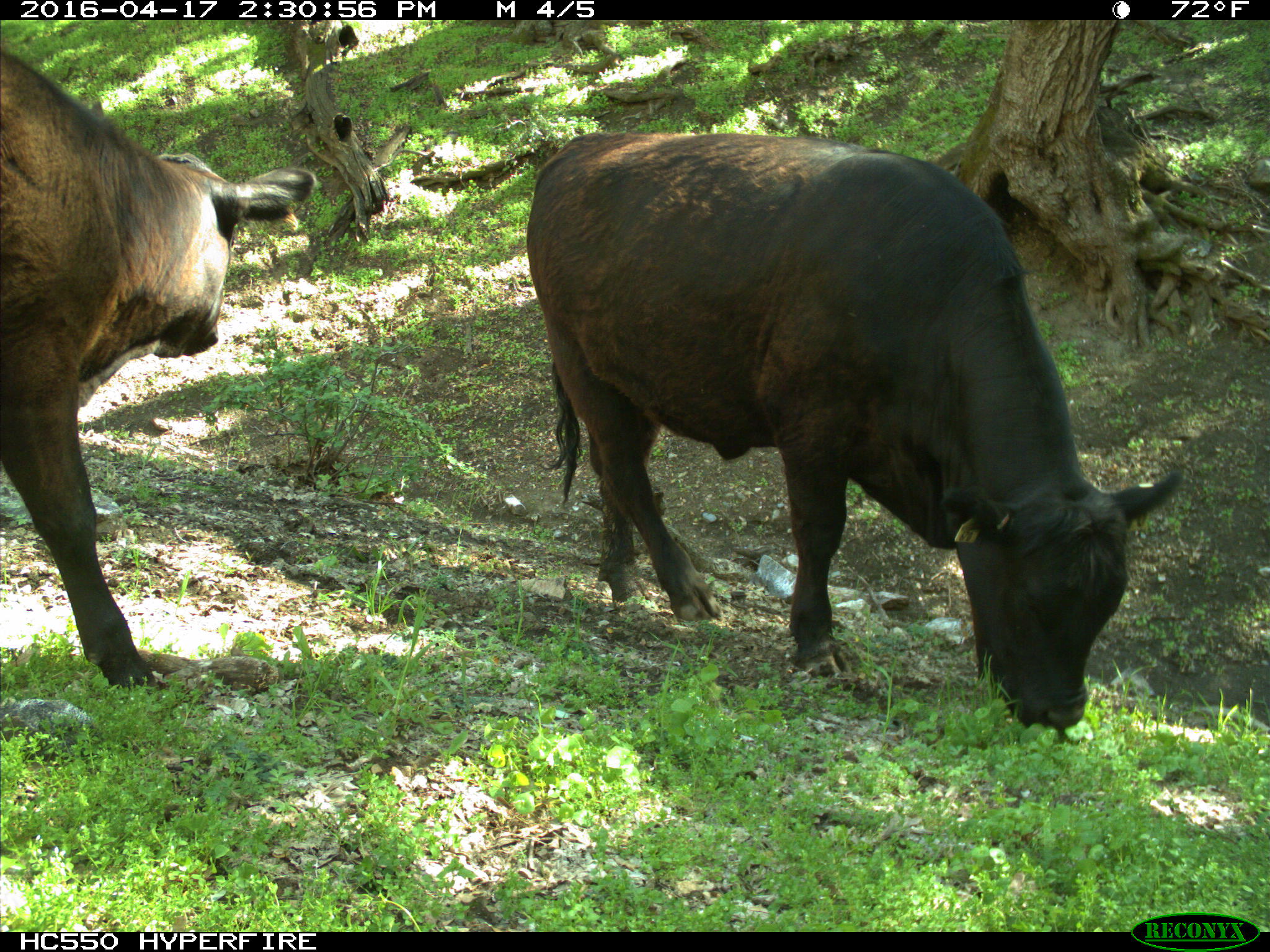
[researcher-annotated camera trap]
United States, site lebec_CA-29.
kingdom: Animalia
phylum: Chordata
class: Mammalia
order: Artiodactyla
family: Bovidae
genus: Bos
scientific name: Bos taurus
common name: domestic cow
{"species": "Bos taurus (domestic cow)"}